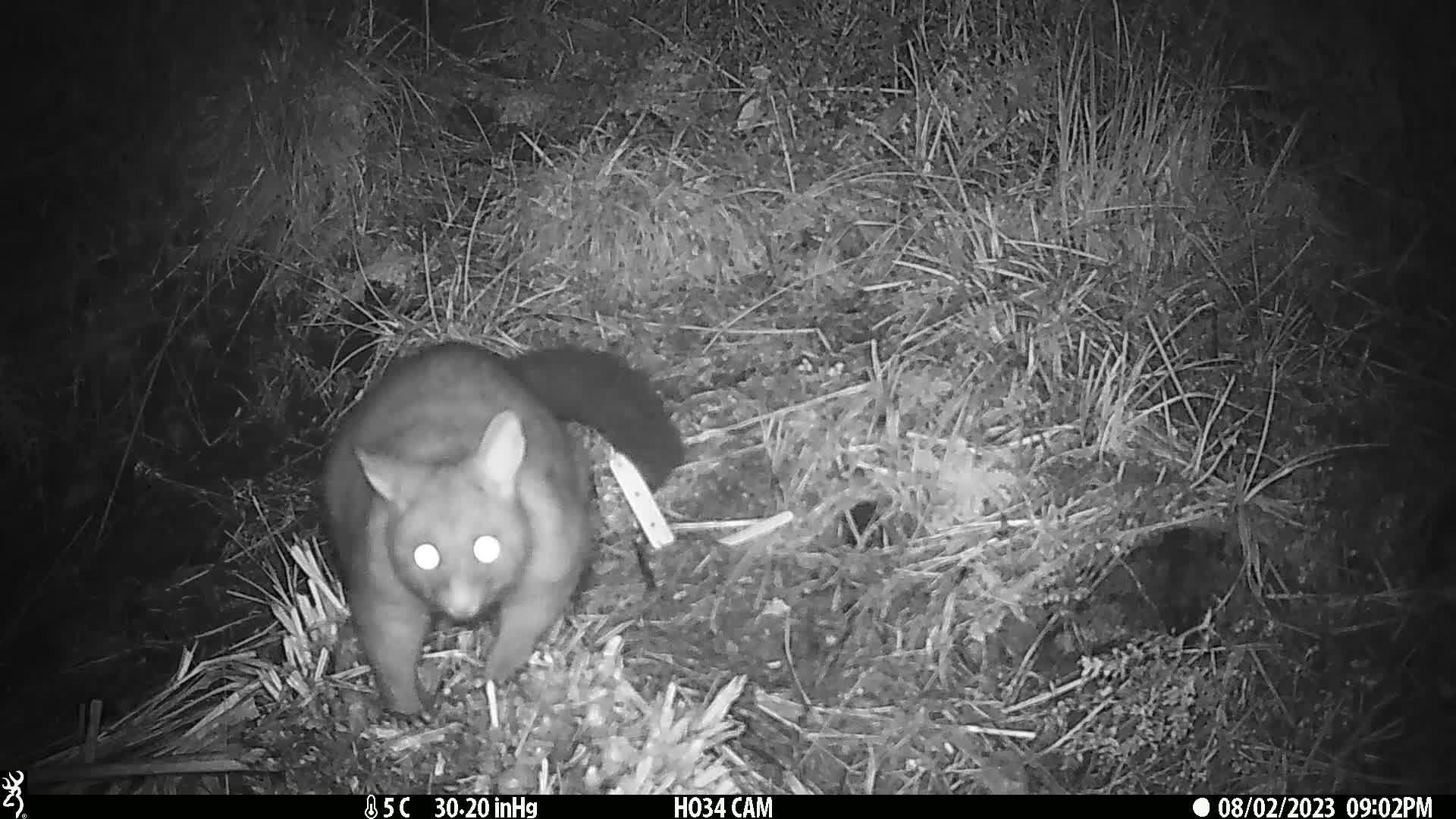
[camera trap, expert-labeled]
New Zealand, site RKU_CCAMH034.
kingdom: Animalia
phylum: Chordata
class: Mammalia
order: Diprotodontia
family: Phalangeridae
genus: Trichosurus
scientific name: Trichosurus vulpecula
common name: common brushtail possum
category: possum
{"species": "possum (common brushtail possum) (Trichosurus vulpecula)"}